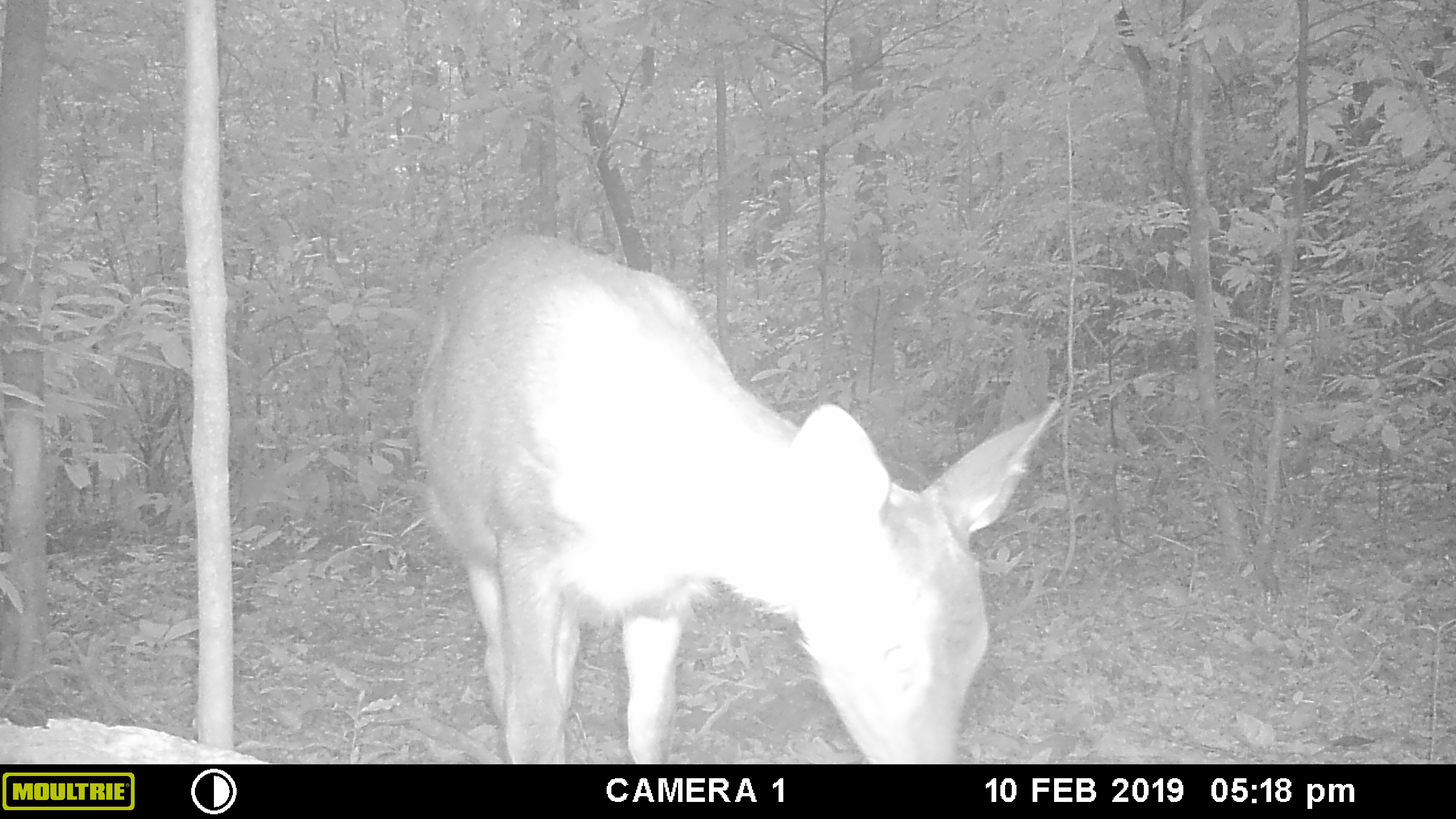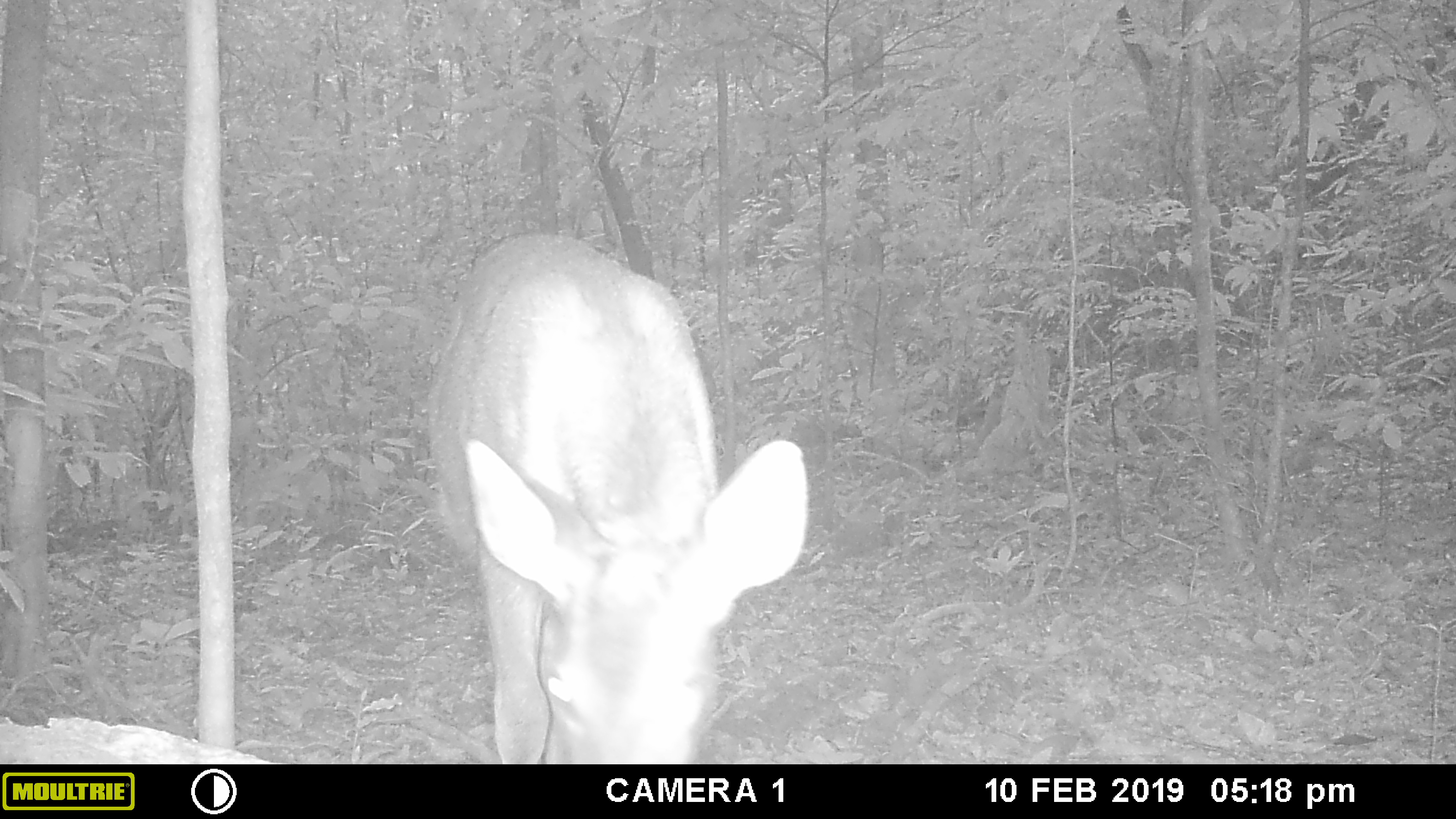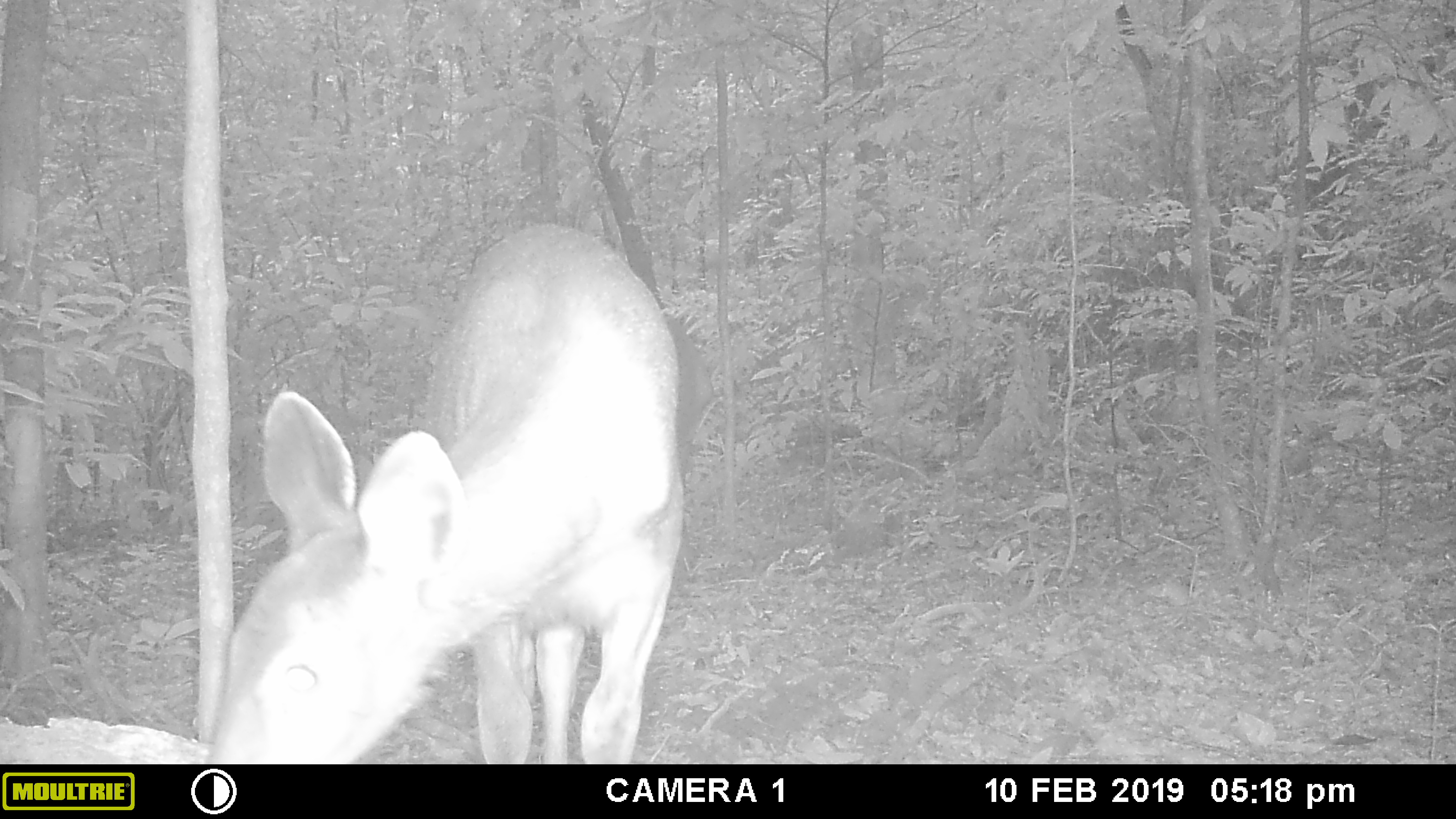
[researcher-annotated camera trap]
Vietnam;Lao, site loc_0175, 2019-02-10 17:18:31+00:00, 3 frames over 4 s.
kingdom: Animalia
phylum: Chordata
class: Mammalia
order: Artiodactyla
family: Cervidae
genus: Rusa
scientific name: Rusa unicolor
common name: sambar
Sambar (Rusa unicolor). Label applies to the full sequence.